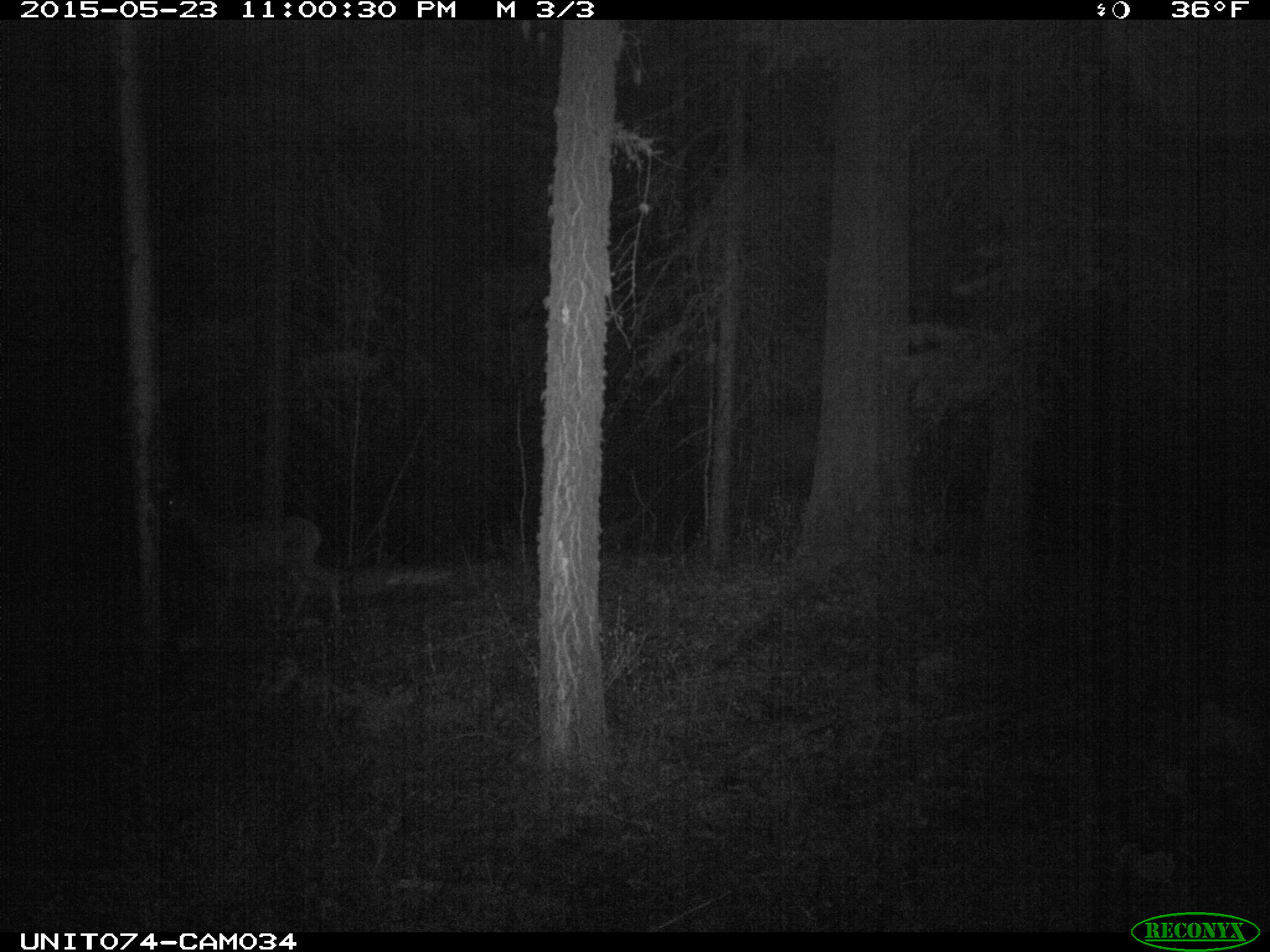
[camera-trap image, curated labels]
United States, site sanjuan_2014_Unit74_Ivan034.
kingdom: Animalia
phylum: Chordata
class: Mammalia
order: Artiodactyla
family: Cervidae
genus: Odocoileus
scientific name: Odocoileus hemionus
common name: mule deer